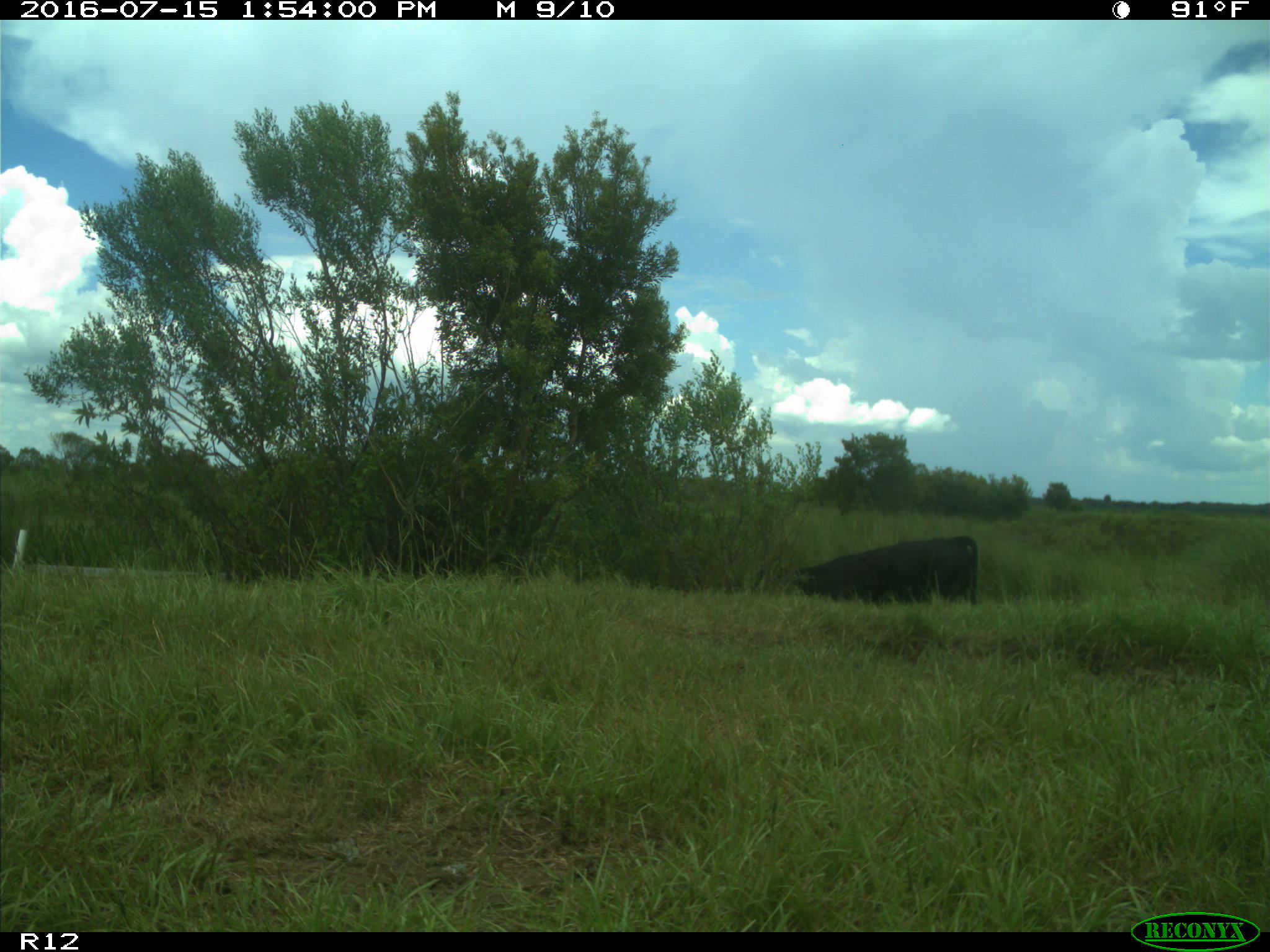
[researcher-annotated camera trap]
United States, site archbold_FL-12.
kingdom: Animalia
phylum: Chordata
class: Mammalia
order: Artiodactyla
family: Bovidae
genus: Bos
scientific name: Bos taurus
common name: domestic cow